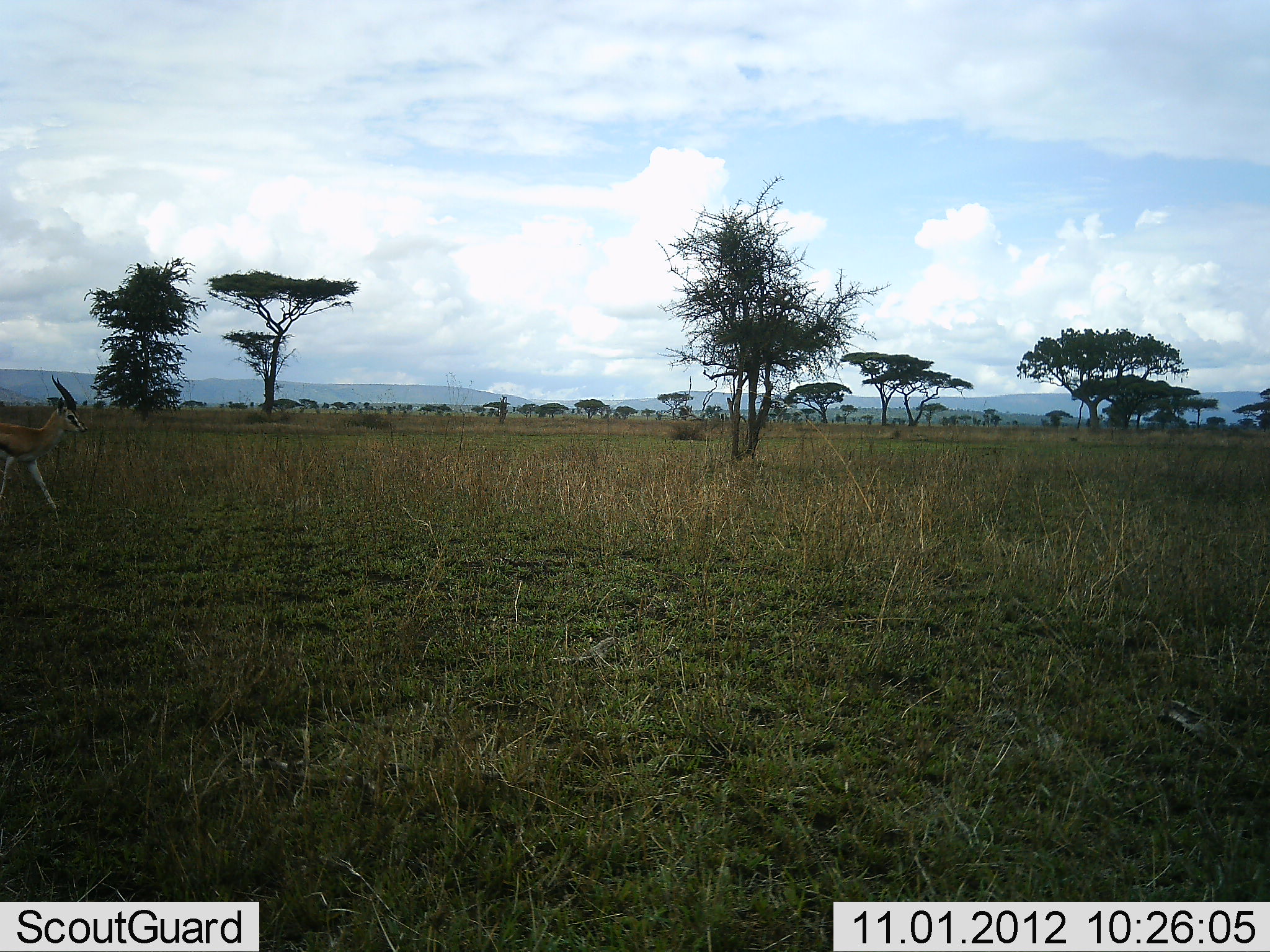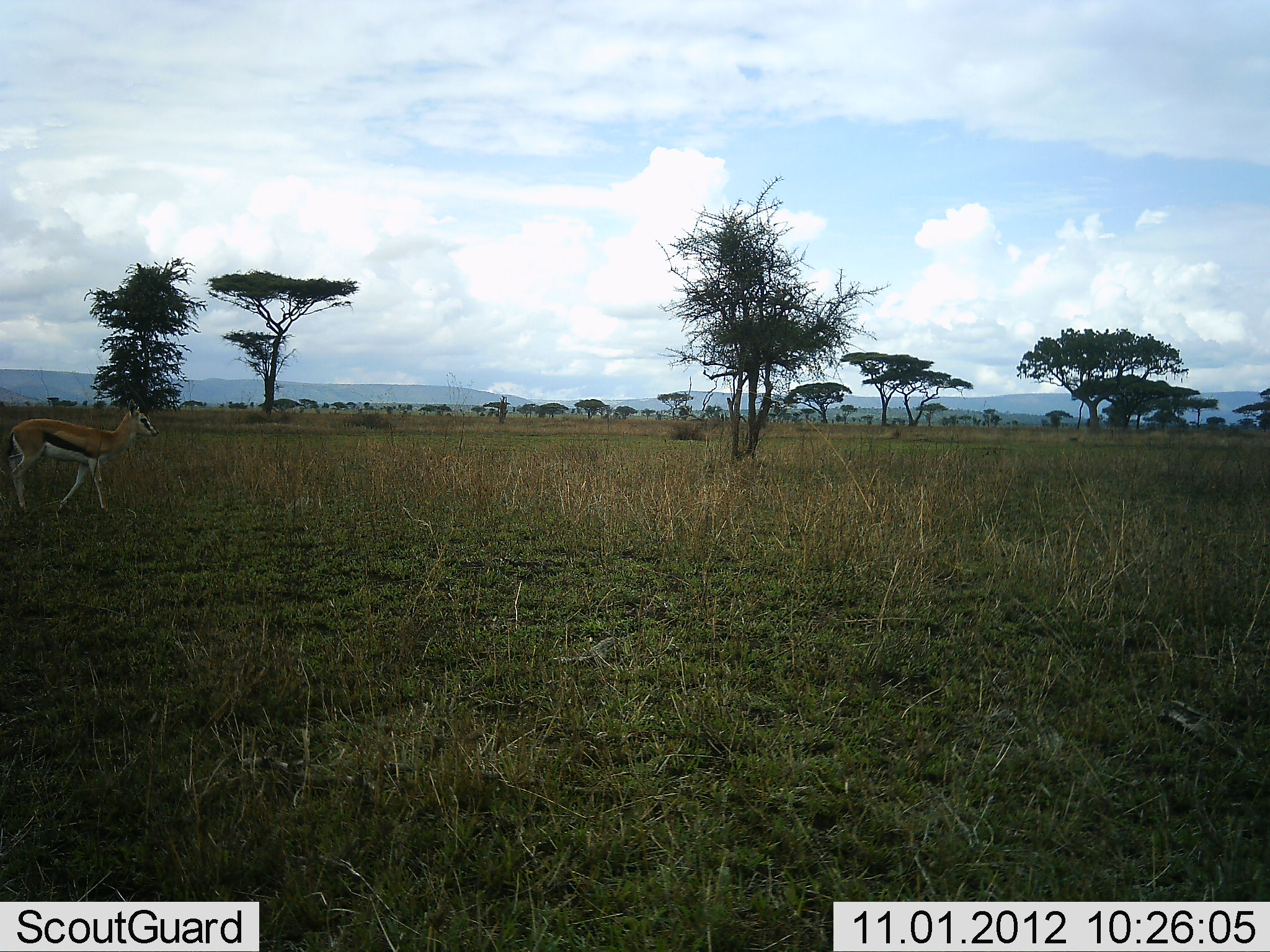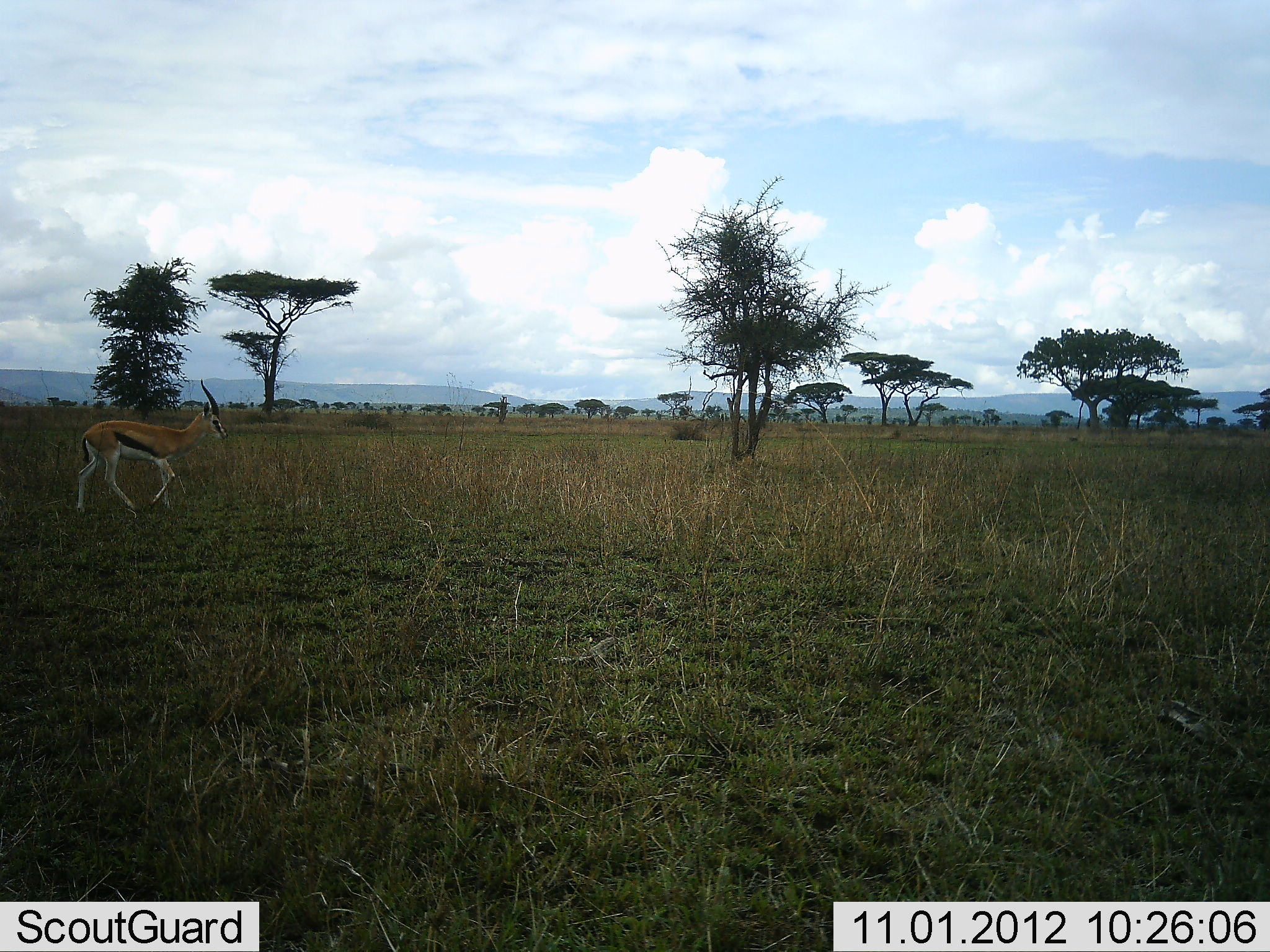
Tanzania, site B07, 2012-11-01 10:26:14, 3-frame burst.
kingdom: Animalia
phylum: Chordata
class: Mammalia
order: Artiodactyla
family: Bovidae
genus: Eudorcas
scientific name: Eudorcas thomsonii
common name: thomson's gazelle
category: gazellethomsons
Gazellethomsons (thomson's gazelle) (Eudorcas thomsonii), count 1. Behavior (volunteer vote fractions): standing 0%, resting 0%, moving 100%, interacting 0%. Young present (vote fraction): 0%. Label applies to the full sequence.